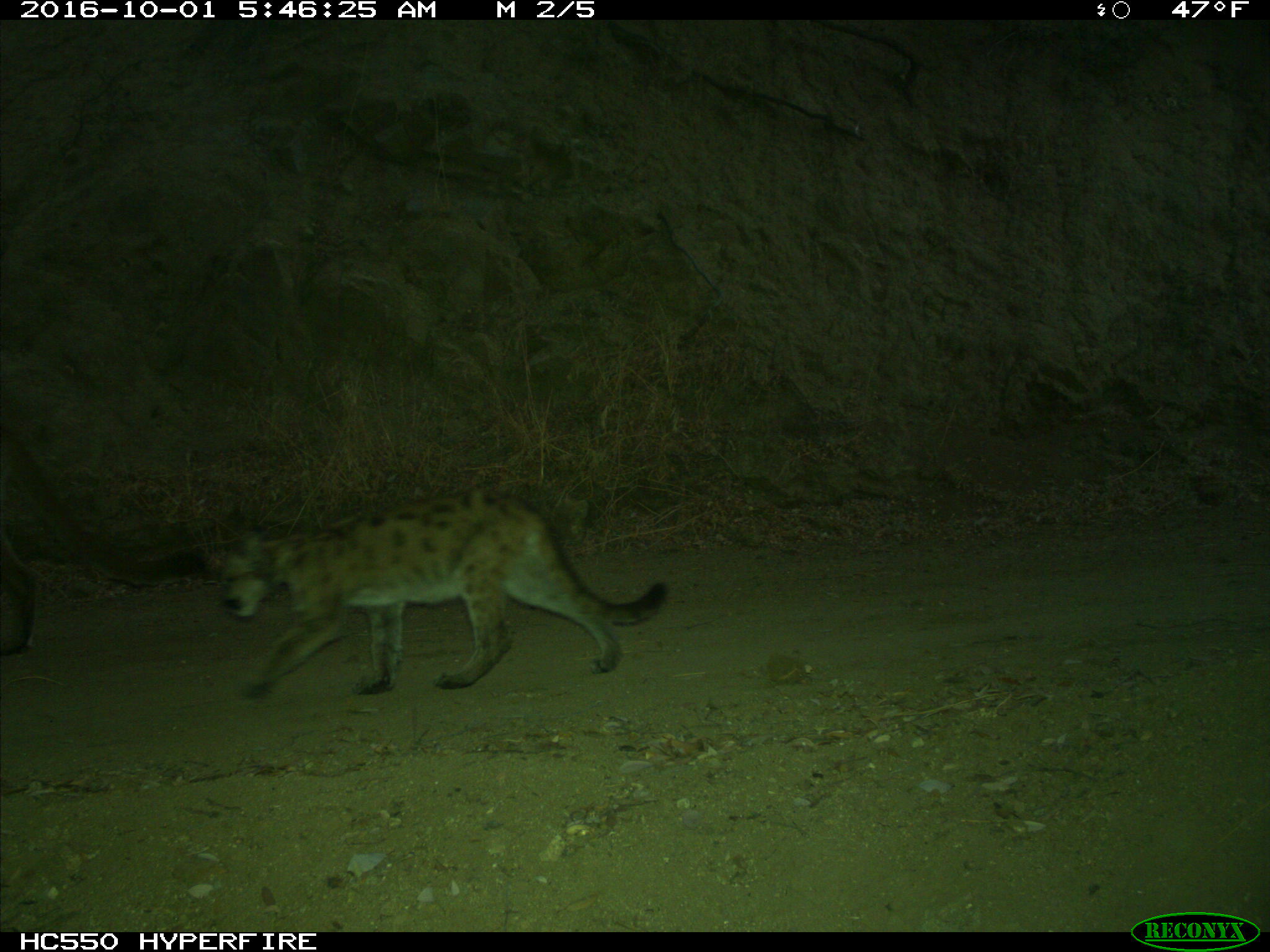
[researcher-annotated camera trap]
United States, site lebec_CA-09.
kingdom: Animalia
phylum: Chordata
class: Mammalia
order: Carnivora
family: Felidae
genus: Puma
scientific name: Puma concolor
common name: mountain lion